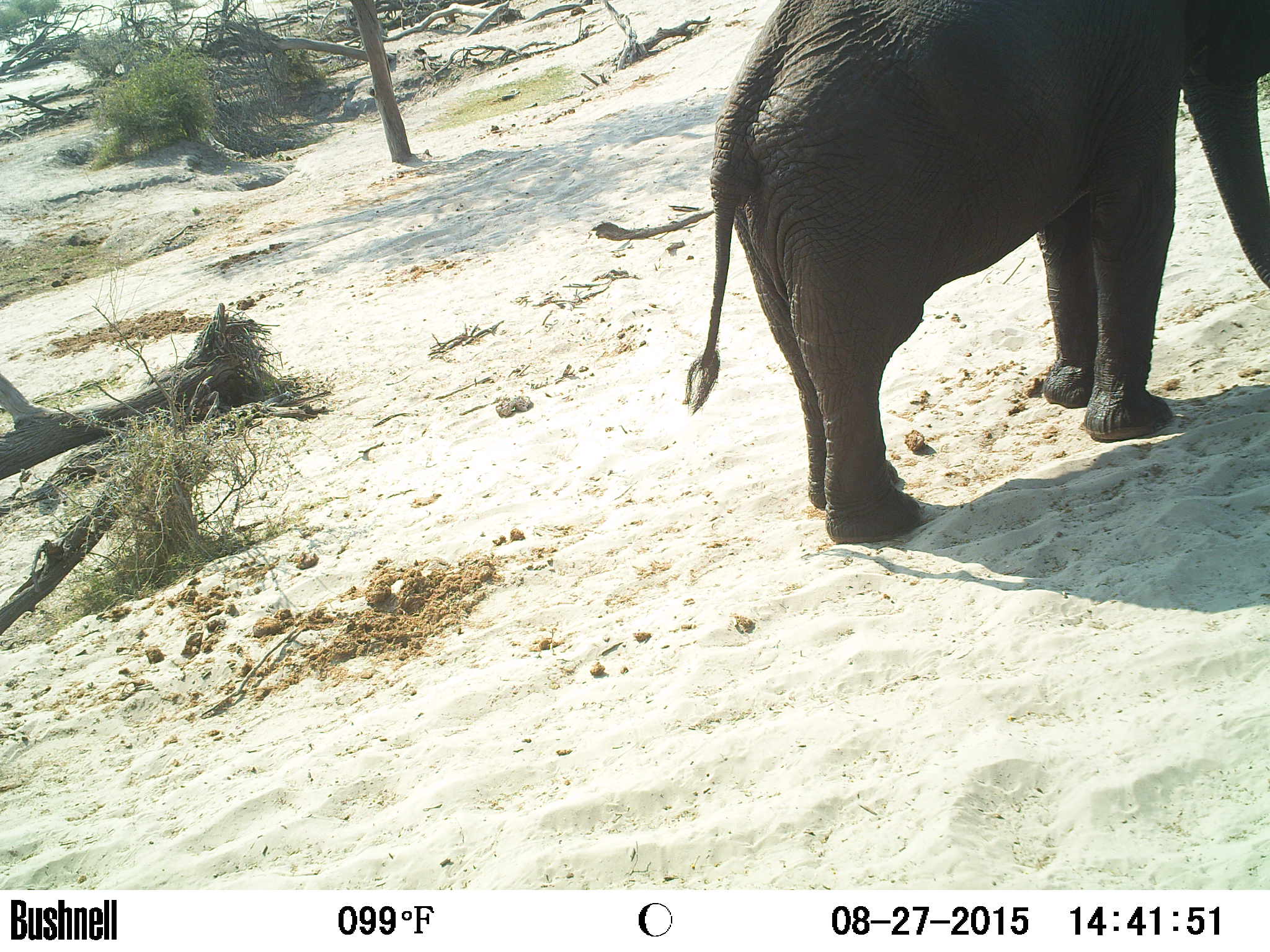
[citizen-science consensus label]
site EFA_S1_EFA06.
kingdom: Animalia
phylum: Chordata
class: Mammalia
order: Proboscidea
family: Elephantidae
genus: Loxodonta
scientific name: Loxodonta africana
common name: african bush elephant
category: elephant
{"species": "elephant (african bush elephant) (Loxodonta africana)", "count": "1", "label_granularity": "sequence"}